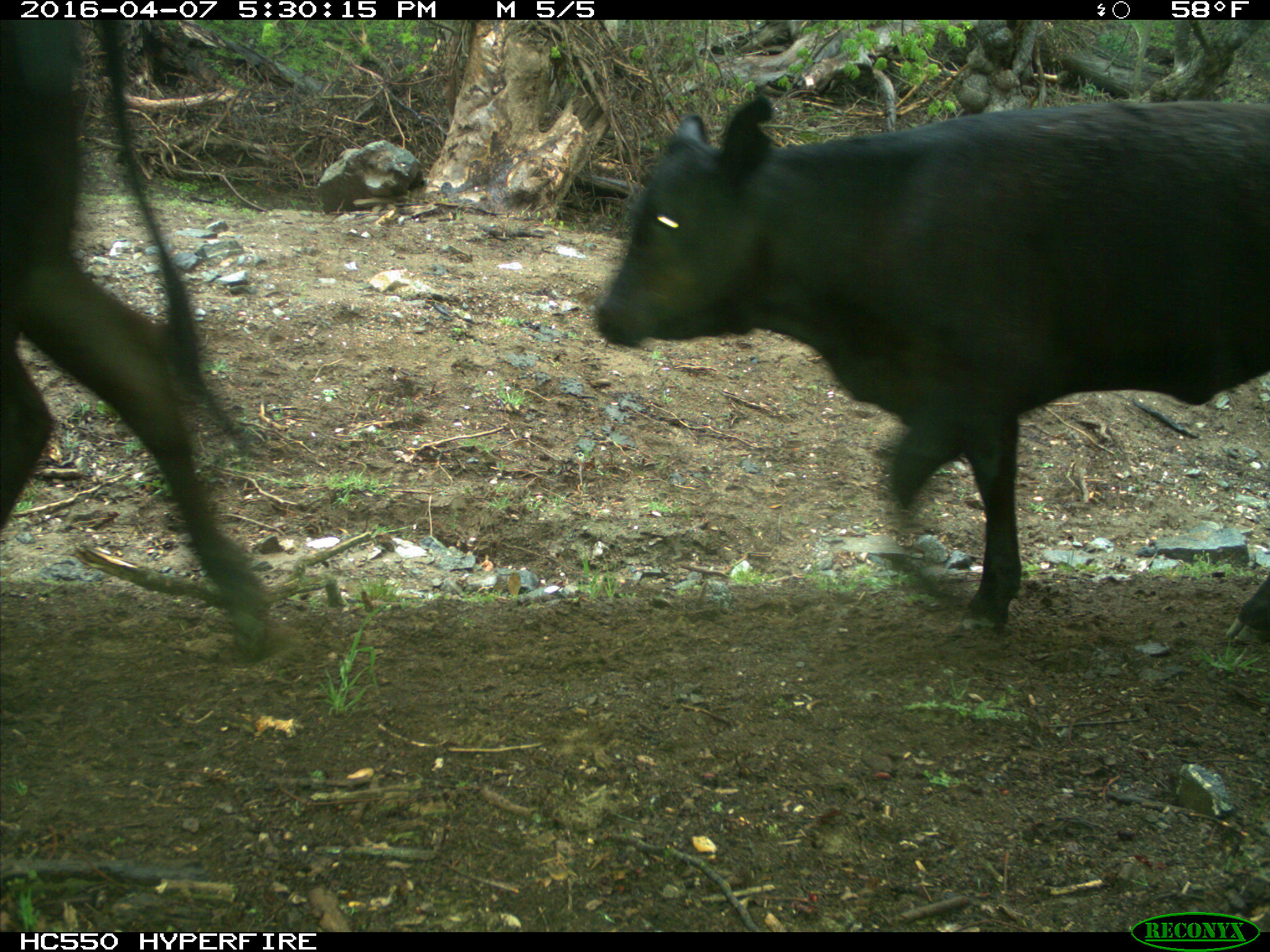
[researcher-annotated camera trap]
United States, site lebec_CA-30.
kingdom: Animalia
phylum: Chordata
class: Mammalia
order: Artiodactyla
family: Bovidae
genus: Bos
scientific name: Bos taurus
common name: domestic cow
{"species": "Bos taurus (domestic cow)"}